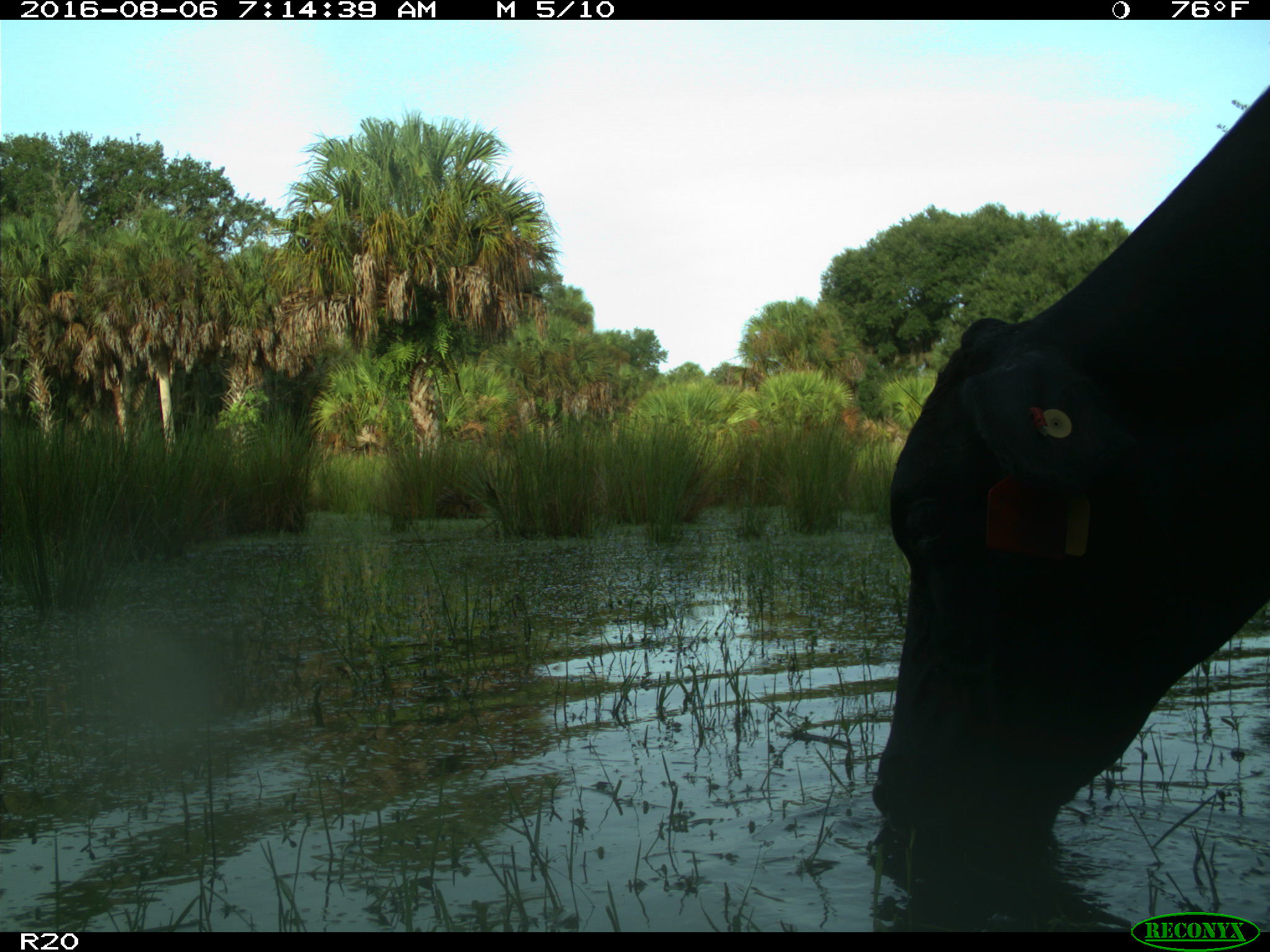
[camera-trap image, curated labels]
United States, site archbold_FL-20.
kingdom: Animalia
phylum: Chordata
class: Mammalia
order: Artiodactyla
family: Bovidae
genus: Bos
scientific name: Bos taurus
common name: domestic cow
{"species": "Bos taurus (domestic cow)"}